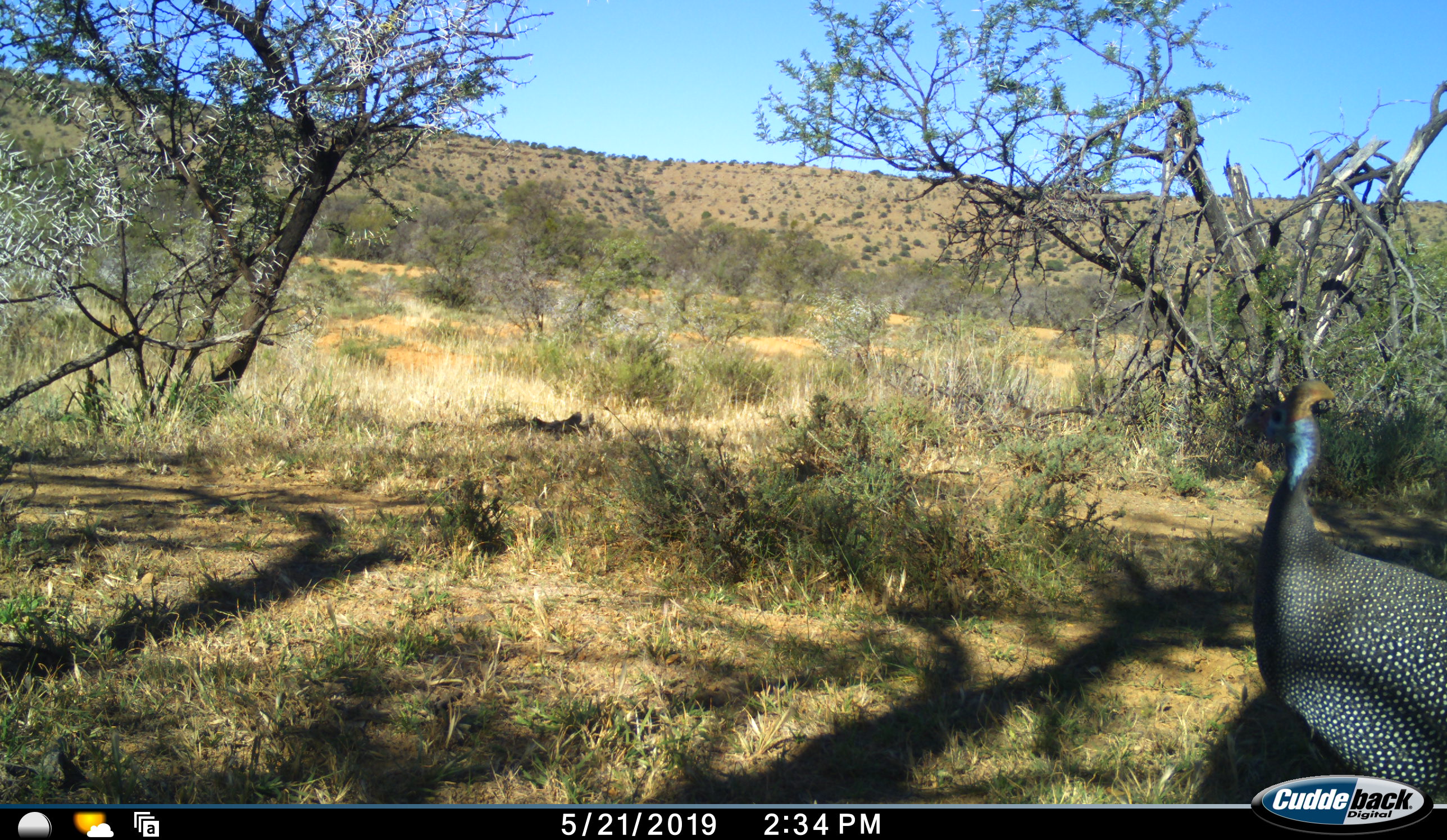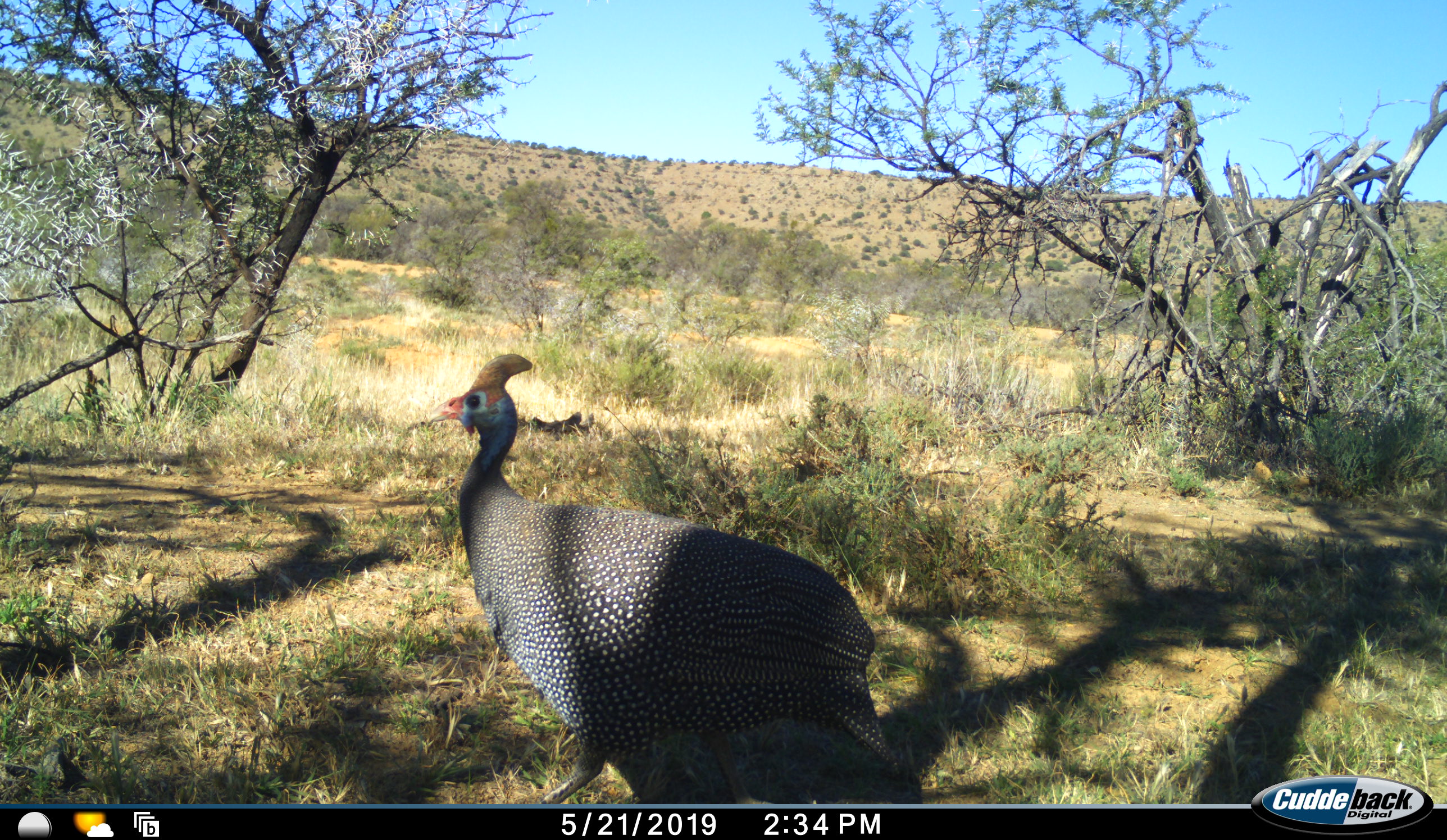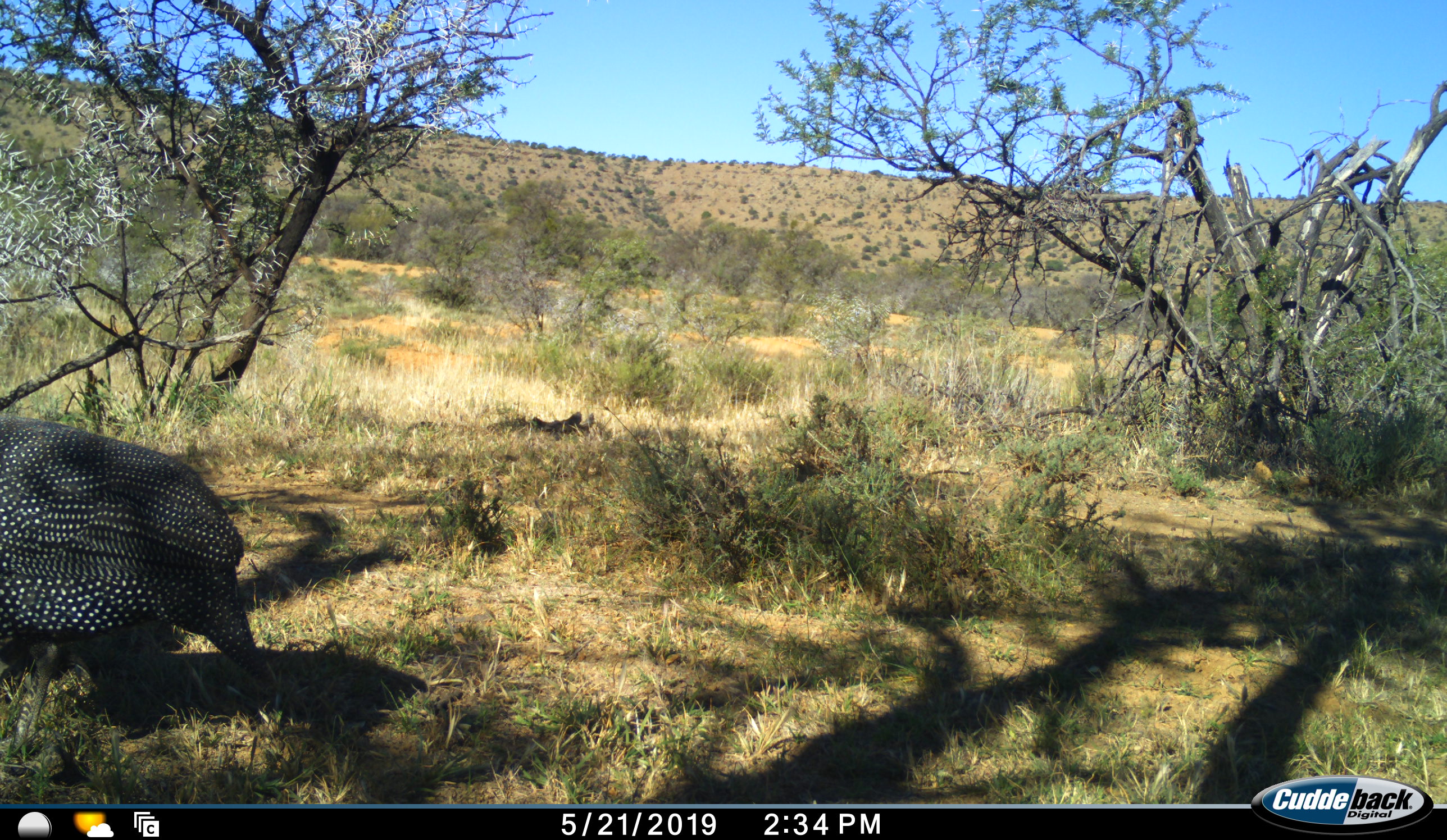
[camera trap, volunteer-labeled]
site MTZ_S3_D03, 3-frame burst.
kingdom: Animalia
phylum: Chordata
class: Aves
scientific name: Aves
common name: bird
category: birdother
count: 1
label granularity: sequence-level